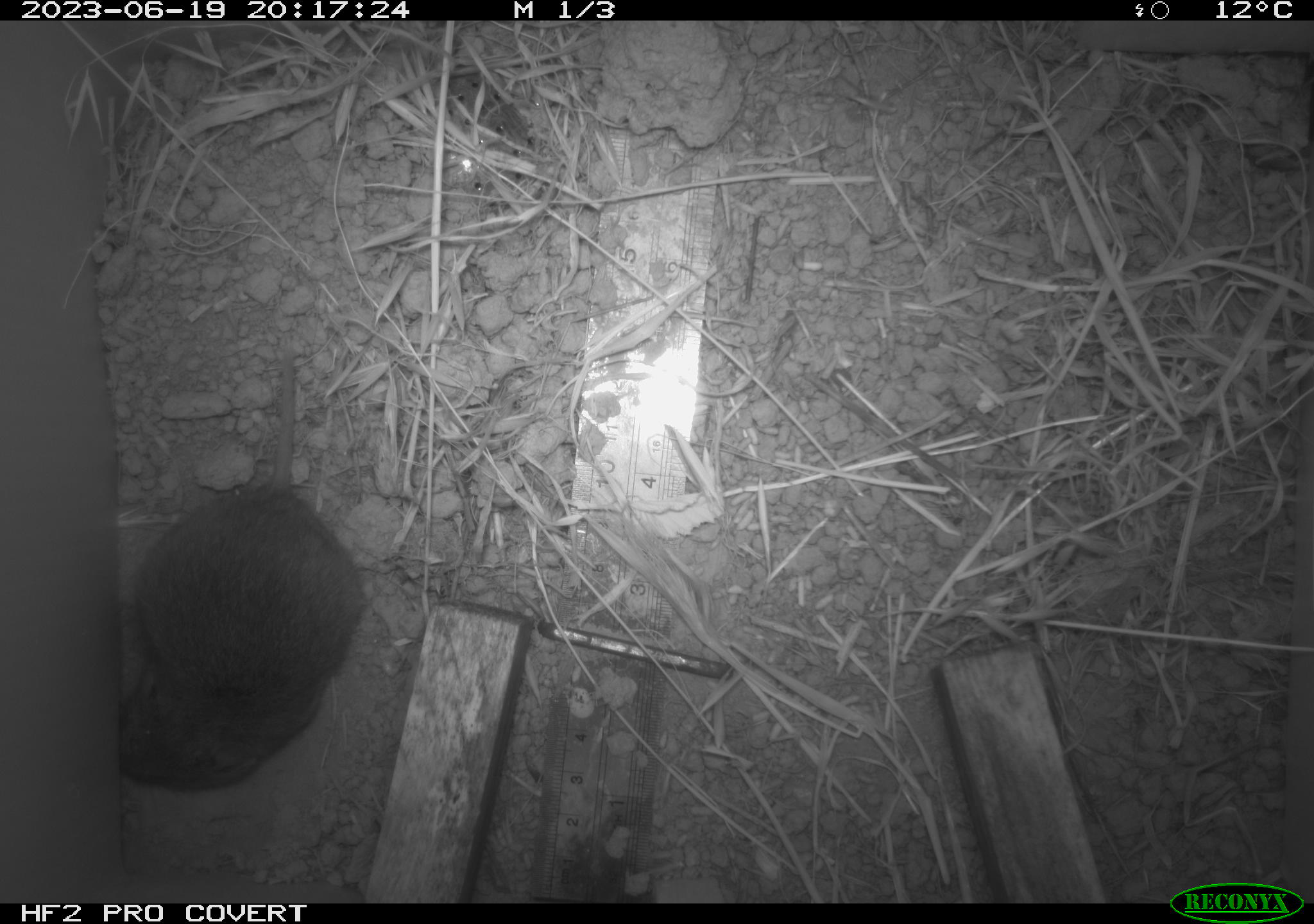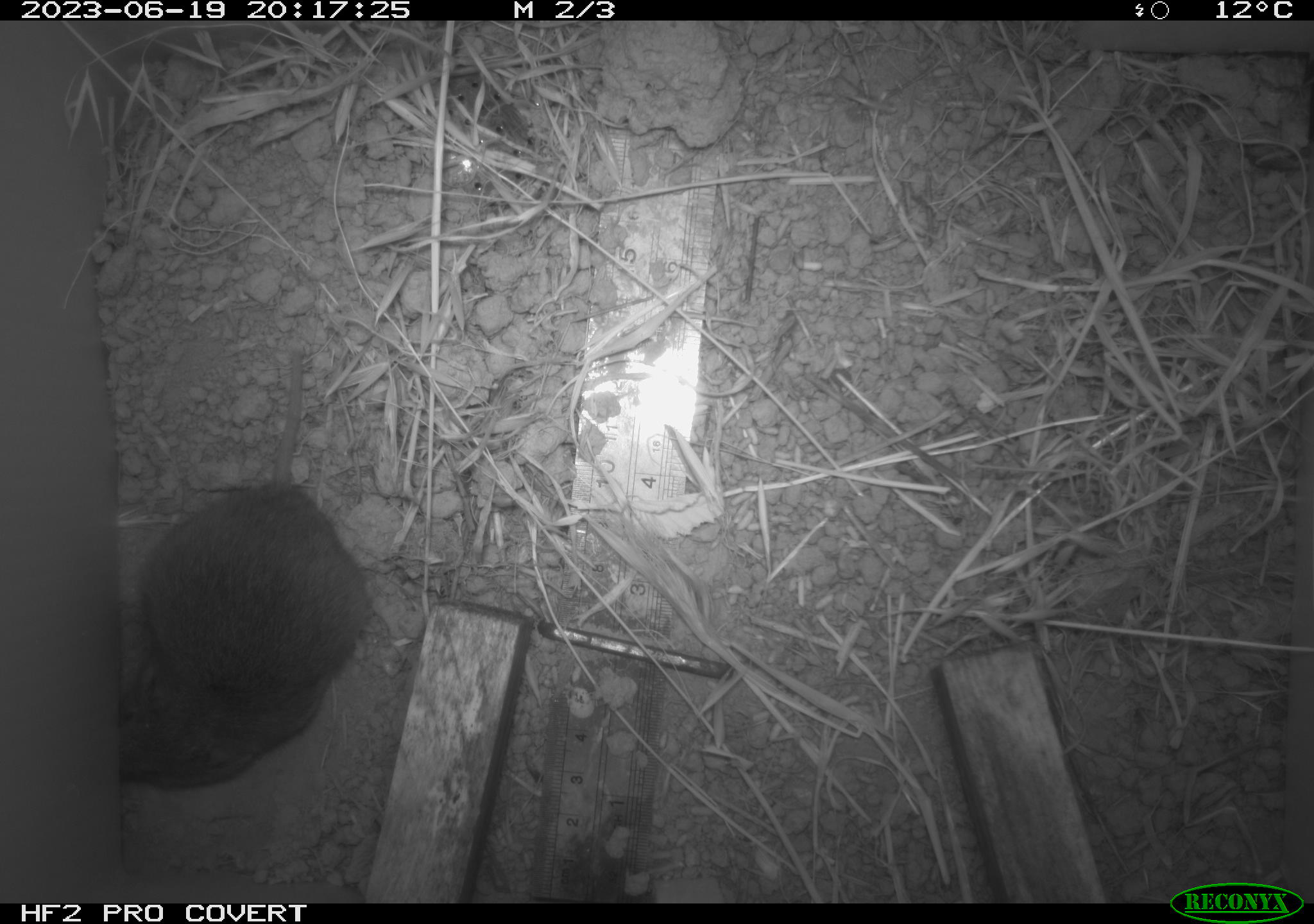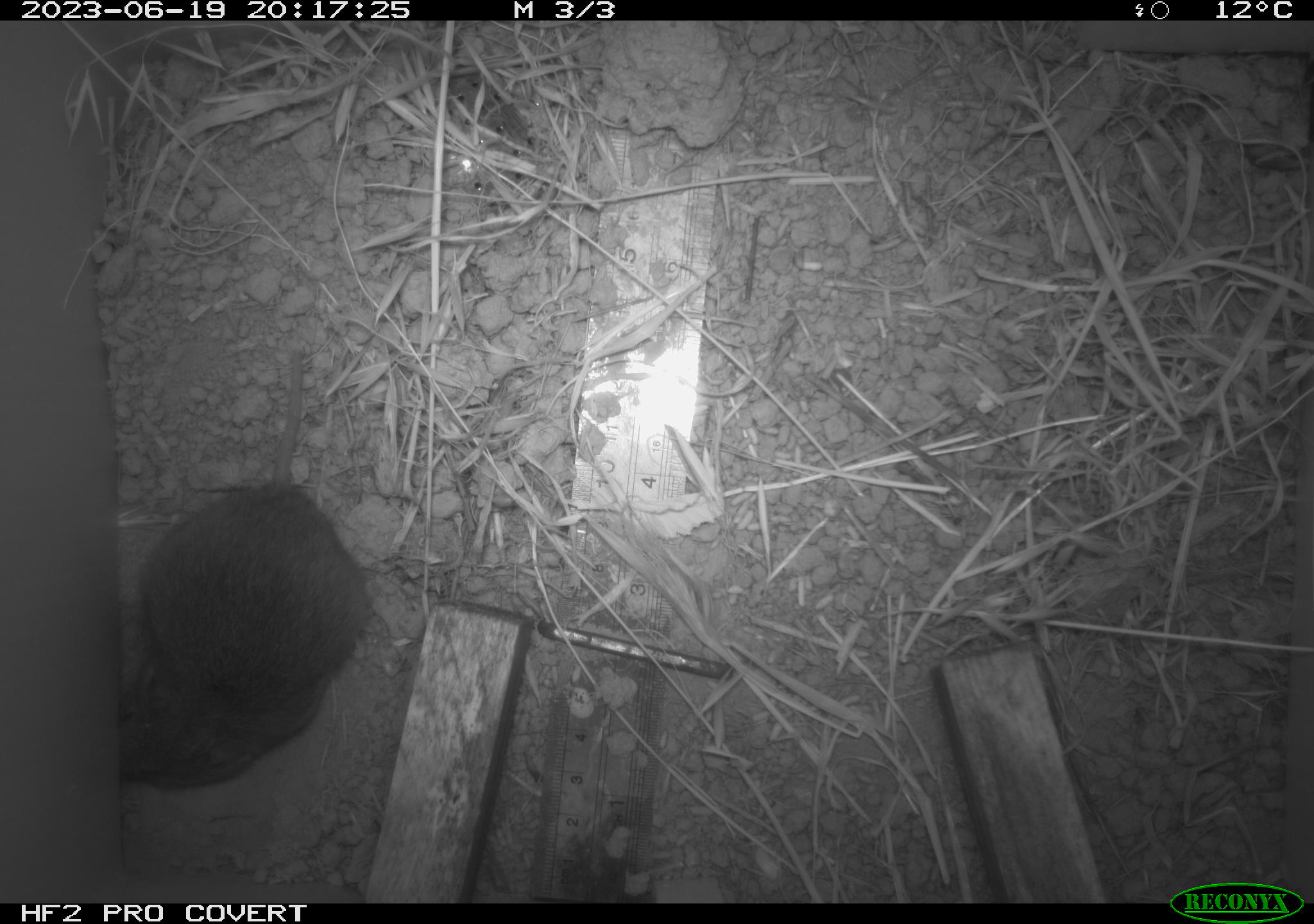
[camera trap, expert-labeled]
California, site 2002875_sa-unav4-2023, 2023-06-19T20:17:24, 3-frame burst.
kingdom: Animalia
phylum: Chordata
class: Mammalia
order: Rodentia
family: Cricetidae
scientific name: Arvicolinae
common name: voles, lemmings, and muskrats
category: arvicolinae subfamily